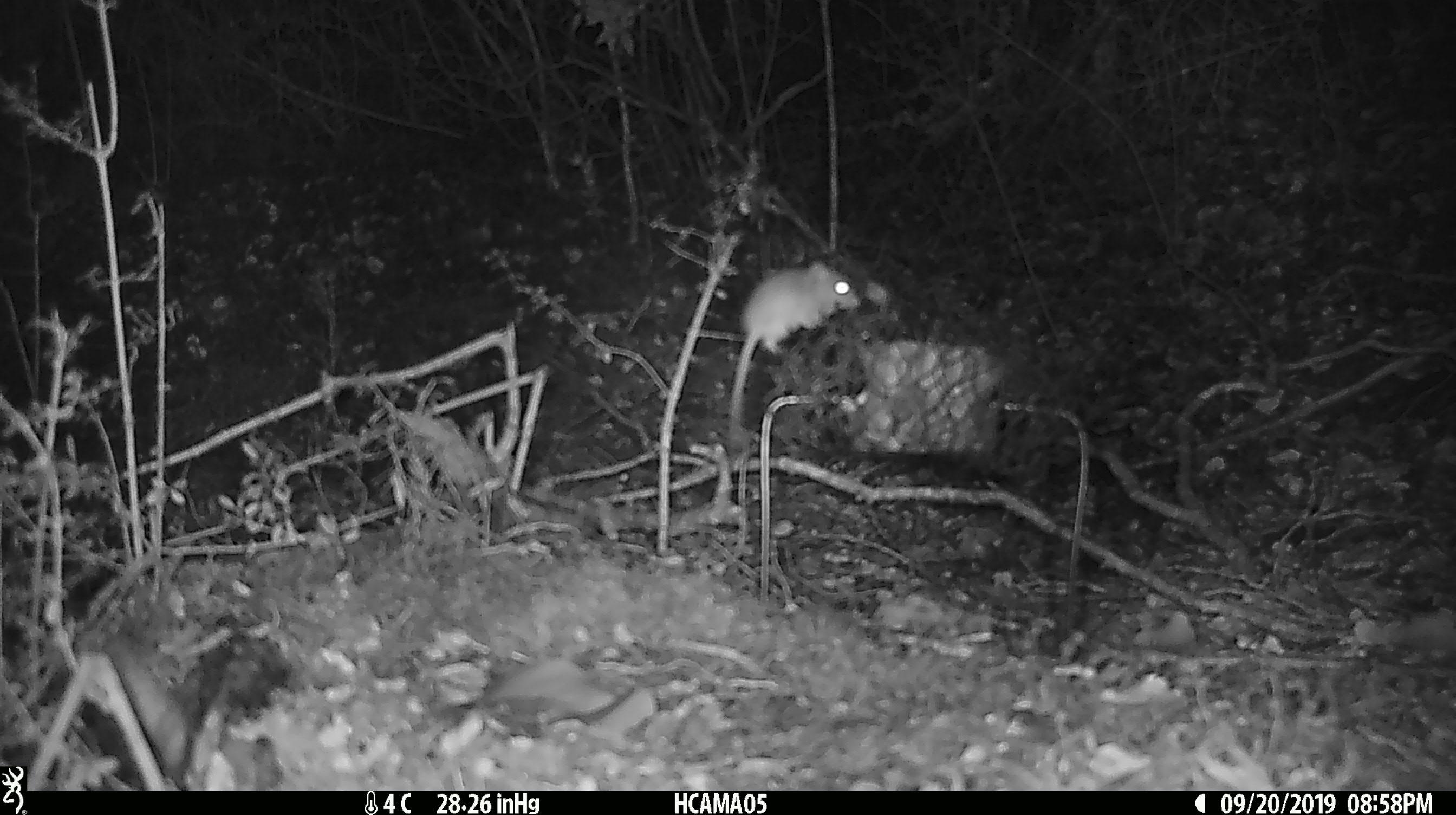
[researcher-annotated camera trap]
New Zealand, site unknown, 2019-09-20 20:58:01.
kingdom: Animalia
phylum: Chordata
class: Mammalia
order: Rodentia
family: Muridae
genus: Mus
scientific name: Mus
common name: mouse